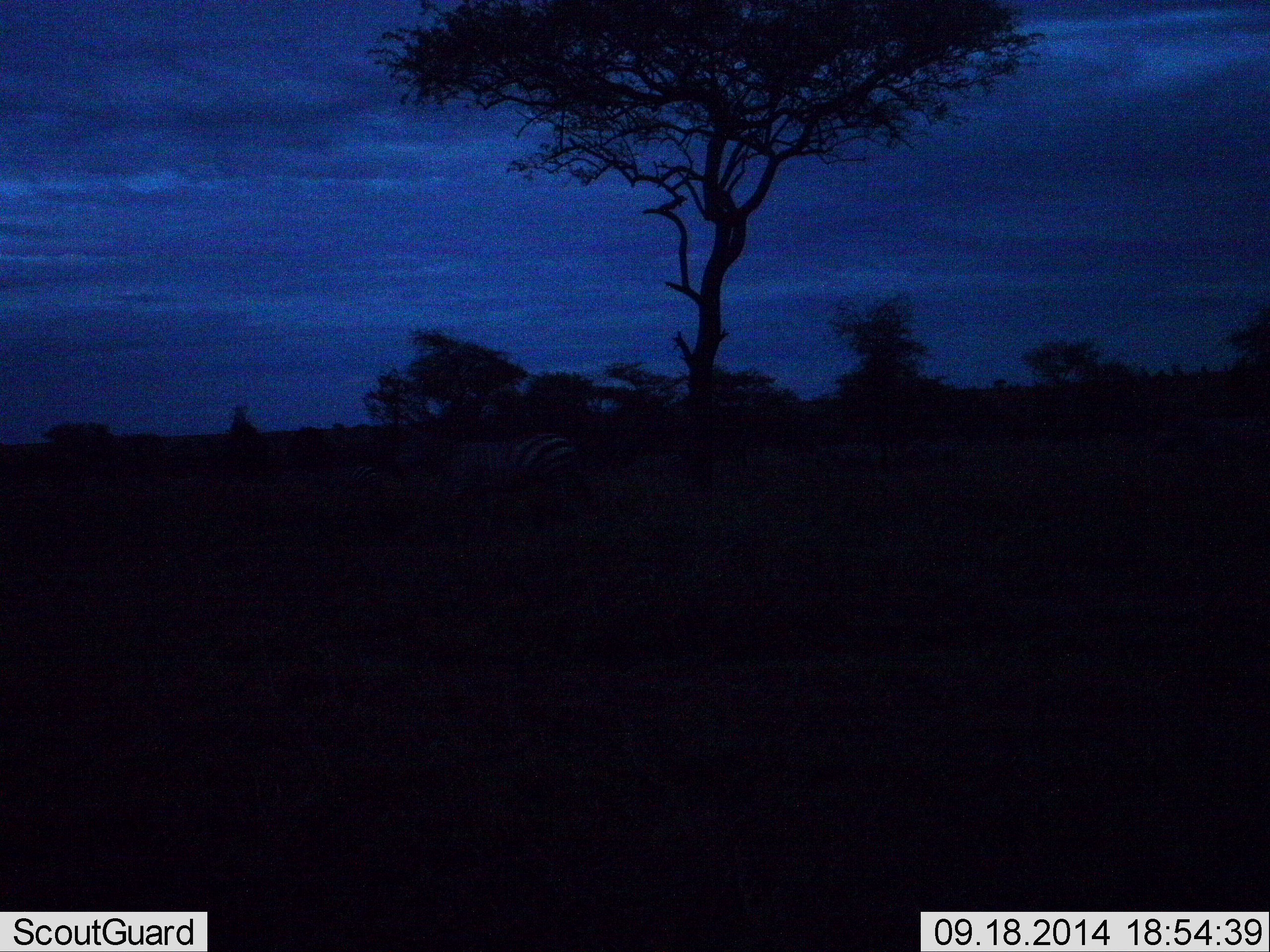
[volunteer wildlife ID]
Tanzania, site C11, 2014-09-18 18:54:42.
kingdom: Animalia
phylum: Chordata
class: Mammalia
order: Perissodactyla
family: Equidae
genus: Equus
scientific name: Equus quagga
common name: plains zebra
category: zebra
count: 1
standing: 60%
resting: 10%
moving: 20%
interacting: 0%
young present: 0%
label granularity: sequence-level